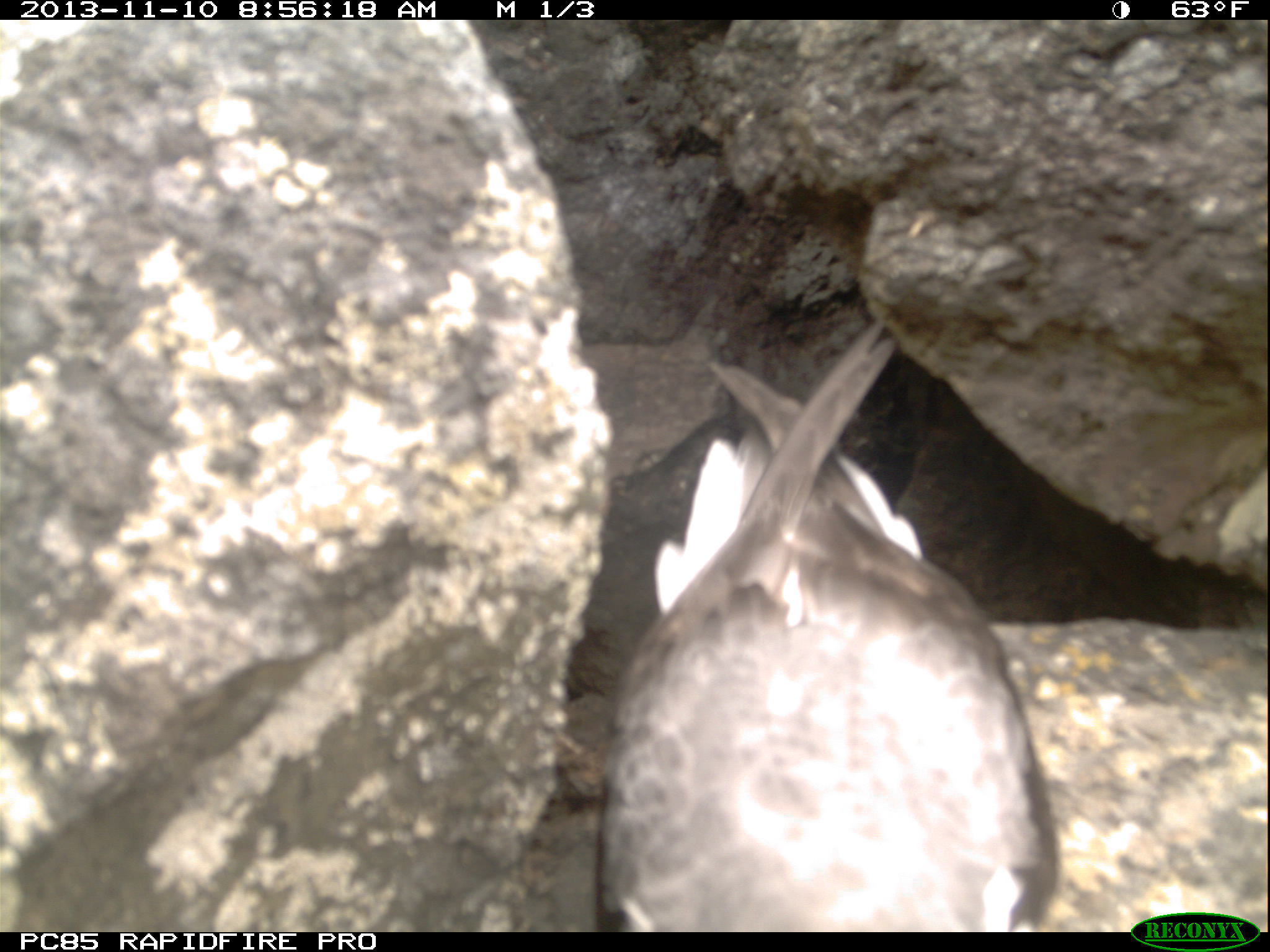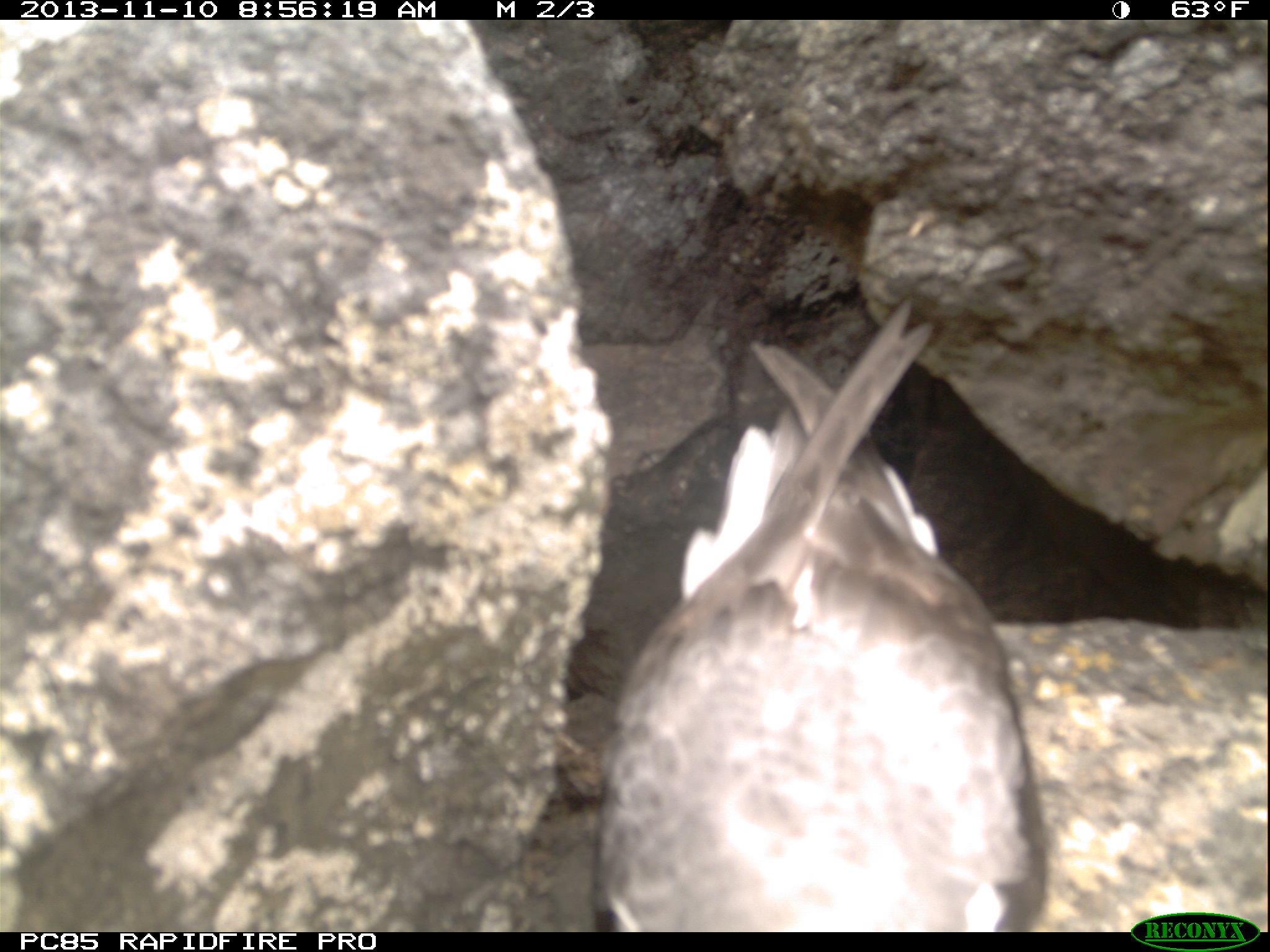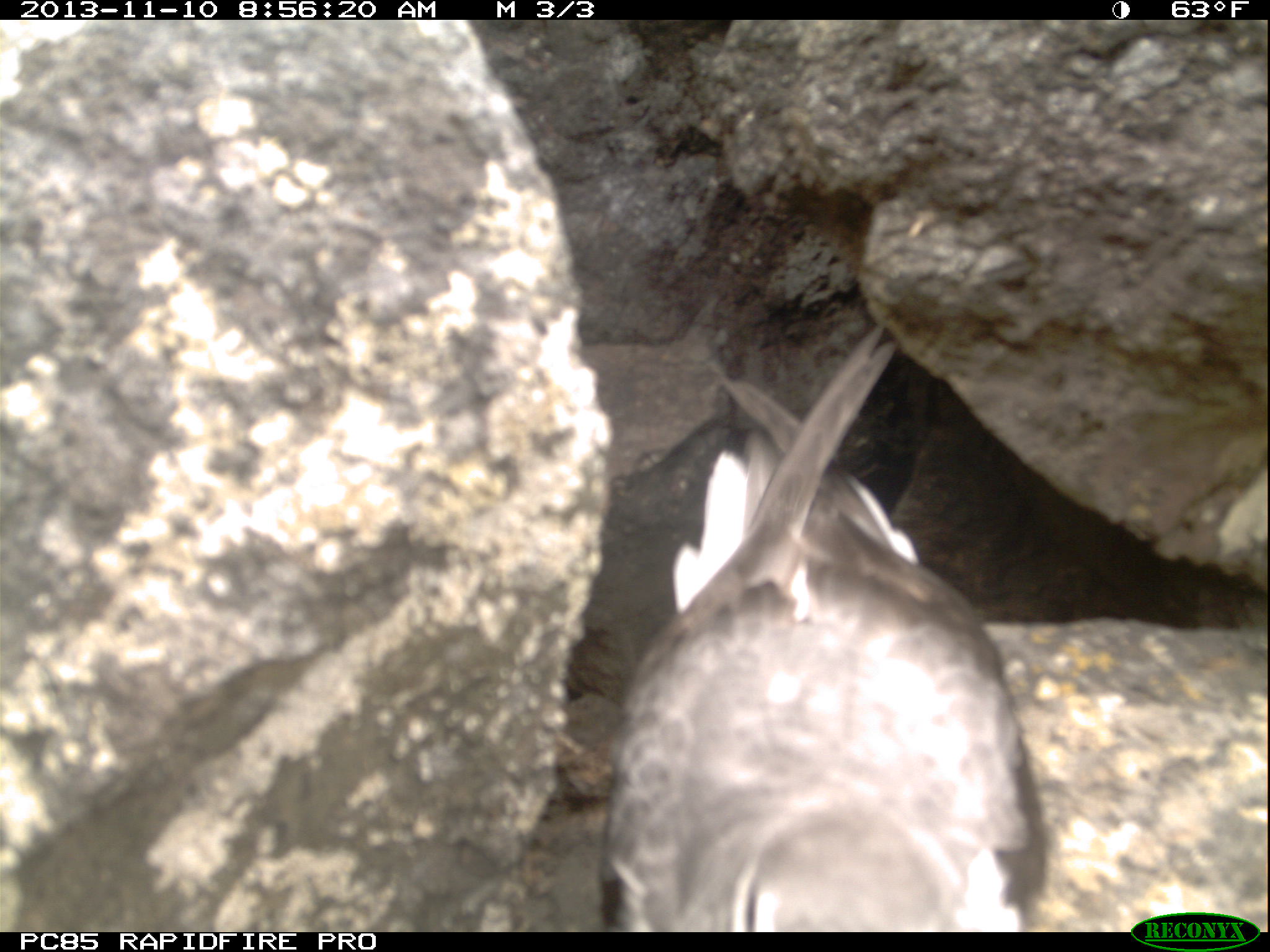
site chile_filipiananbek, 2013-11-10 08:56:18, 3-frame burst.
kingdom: Animalia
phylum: Chordata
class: Aves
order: Procellariiformes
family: Procellariidae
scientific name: Procellariidae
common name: petrel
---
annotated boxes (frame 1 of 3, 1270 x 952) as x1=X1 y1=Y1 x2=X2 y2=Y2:
petrel: x1=593 y1=327 x2=1067 y2=934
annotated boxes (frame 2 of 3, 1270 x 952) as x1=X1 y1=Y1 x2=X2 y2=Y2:
petrel: x1=594 y1=326 x2=1070 y2=932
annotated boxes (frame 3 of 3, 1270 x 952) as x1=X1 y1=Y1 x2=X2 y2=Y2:
petrel: x1=605 y1=340 x2=1049 y2=924